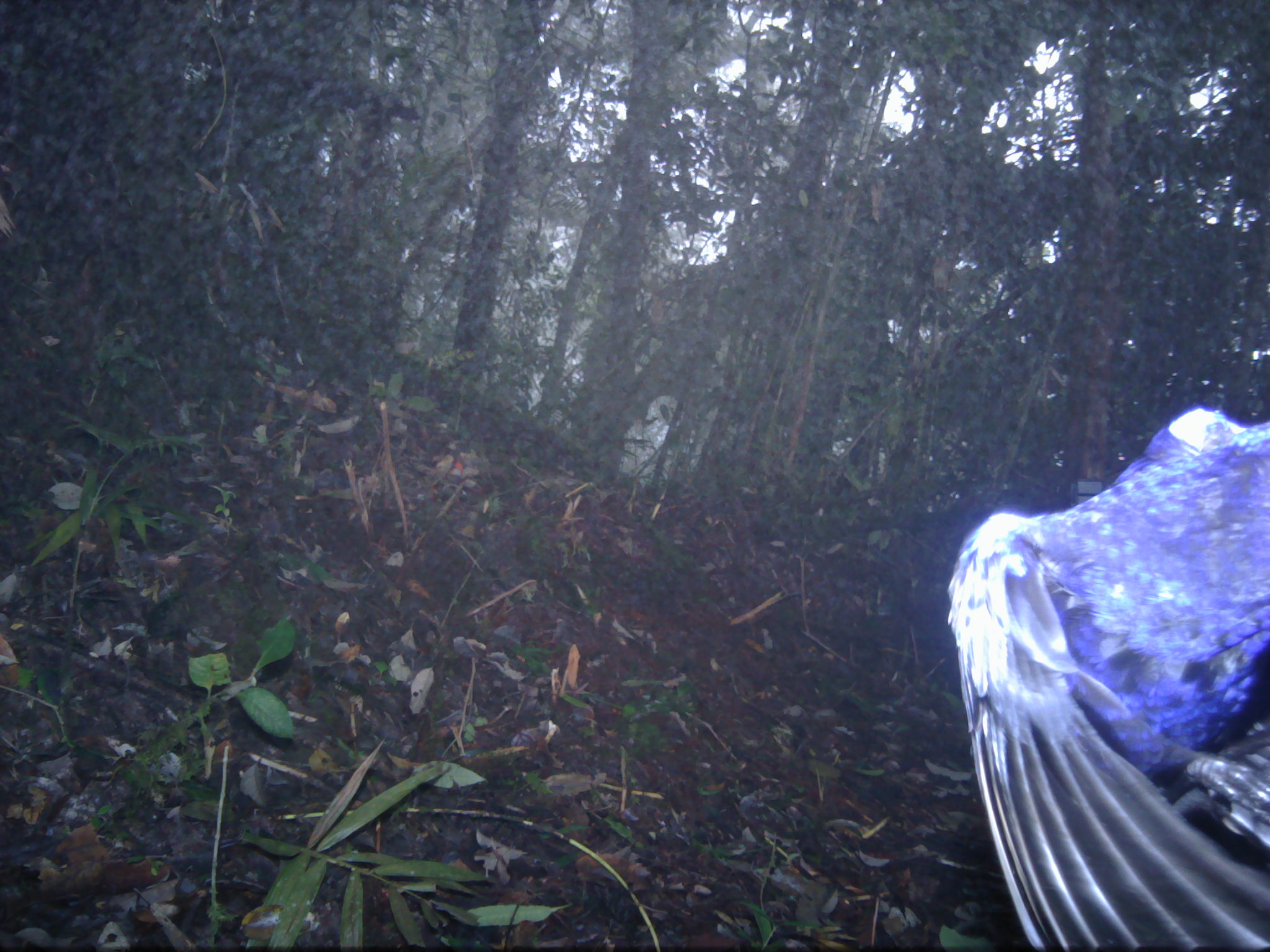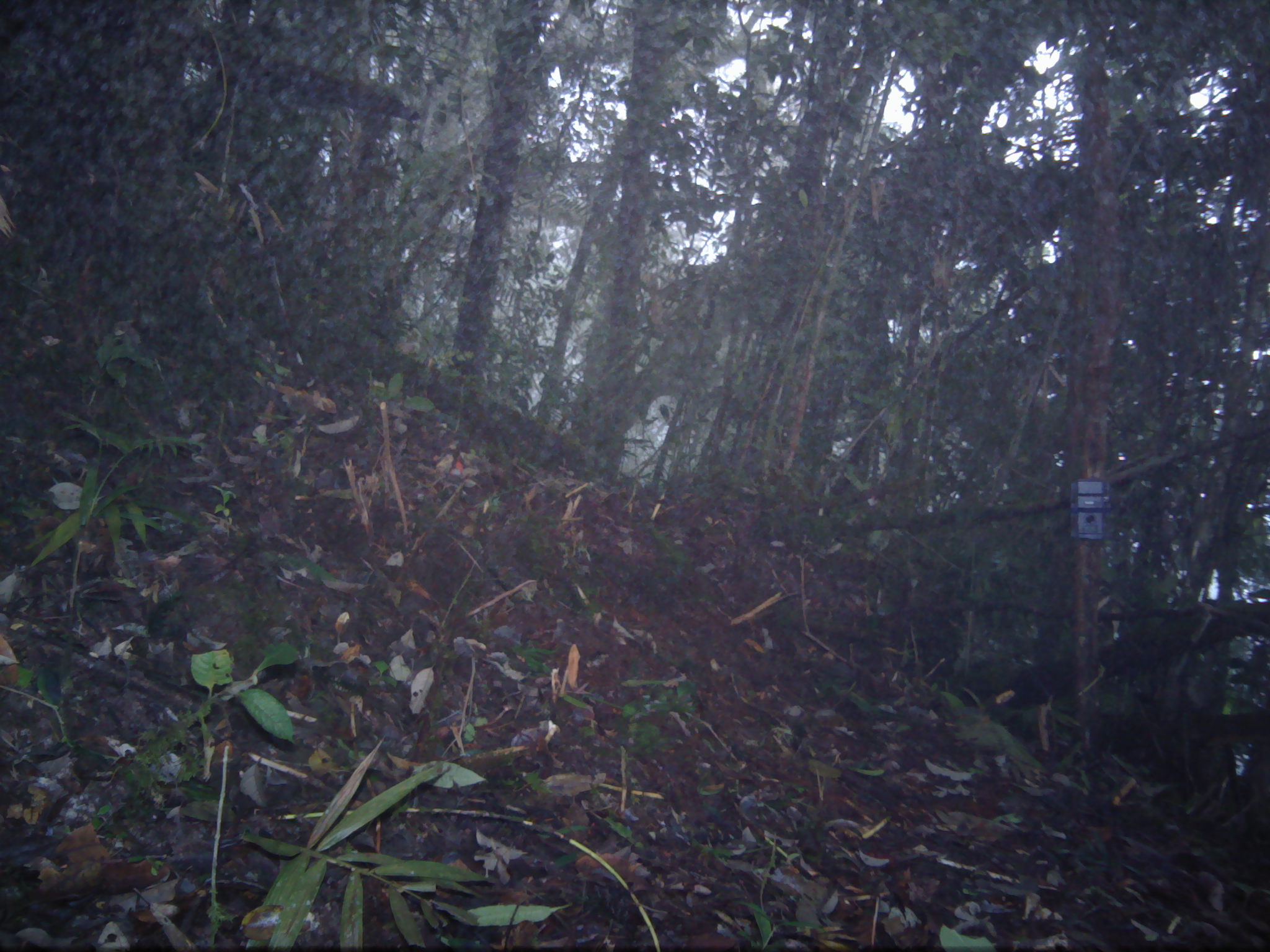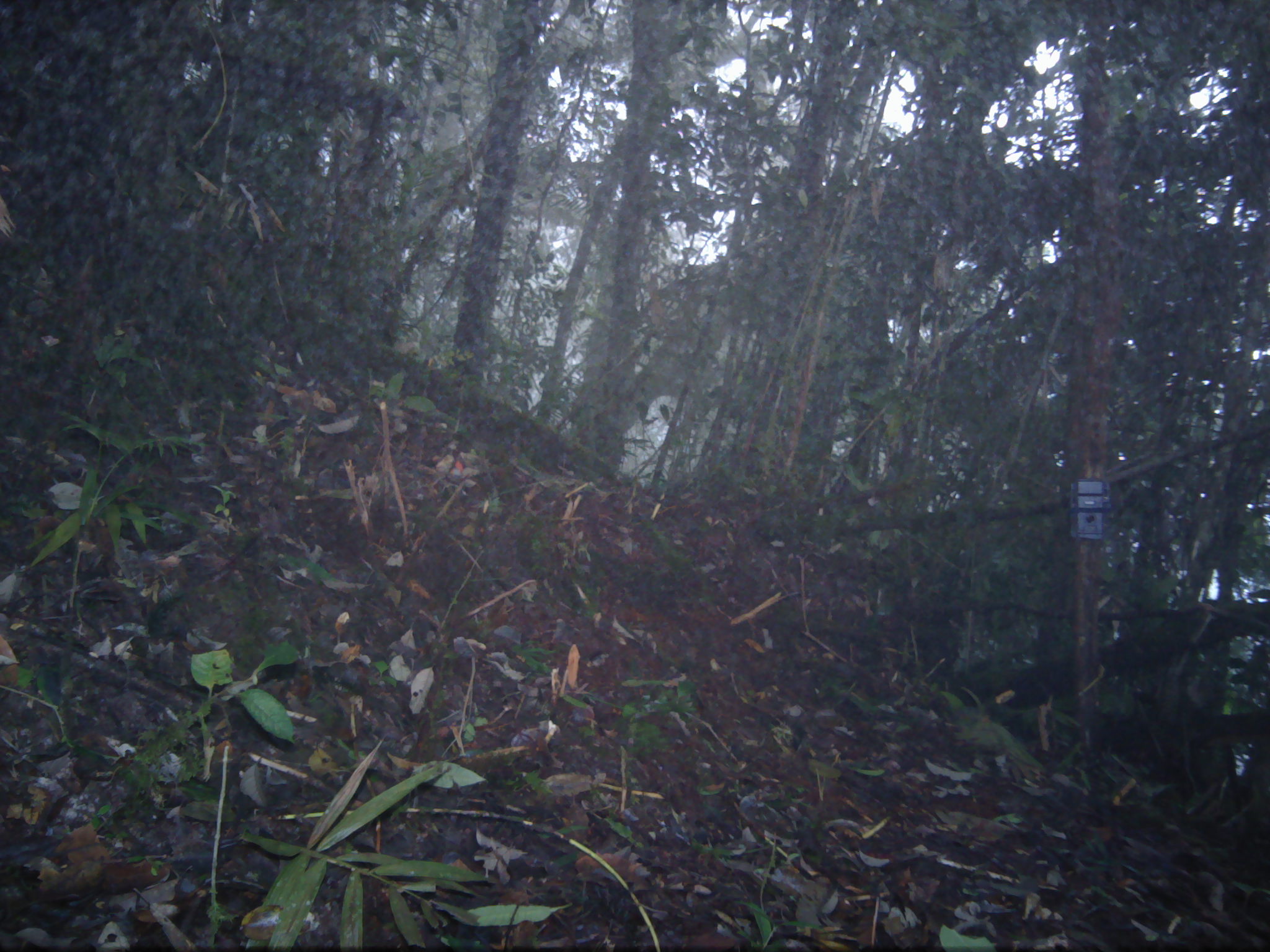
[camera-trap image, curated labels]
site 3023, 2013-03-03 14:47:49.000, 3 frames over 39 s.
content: unidentified animal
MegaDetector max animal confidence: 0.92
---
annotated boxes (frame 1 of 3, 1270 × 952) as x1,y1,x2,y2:
unknown: 947,405,1270,952